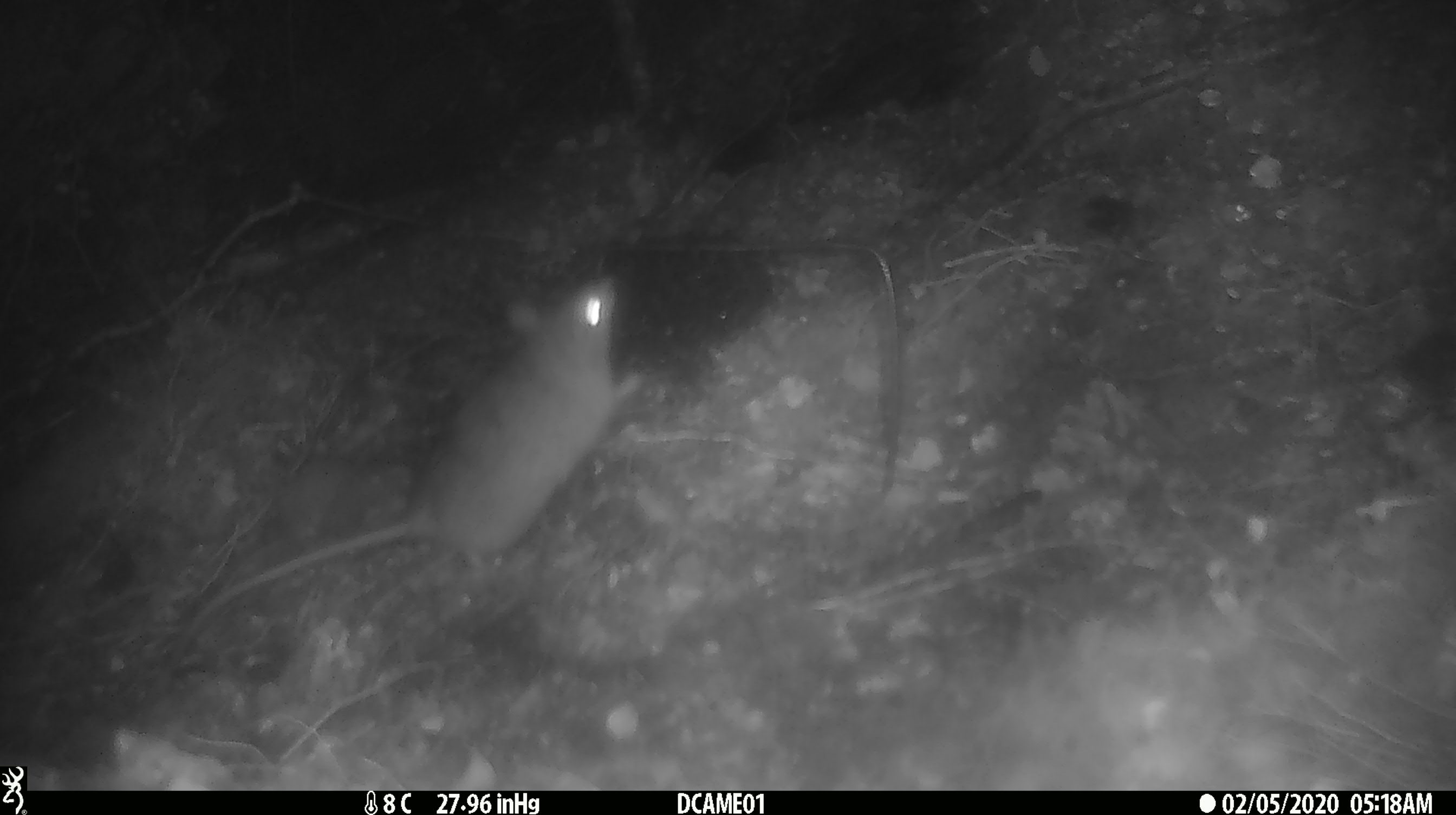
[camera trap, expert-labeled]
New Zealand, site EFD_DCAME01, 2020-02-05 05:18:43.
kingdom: Animalia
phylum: Chordata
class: Mammalia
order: Rodentia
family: Muridae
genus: Rattus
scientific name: Rattus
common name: rat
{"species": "rat (Rattus)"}